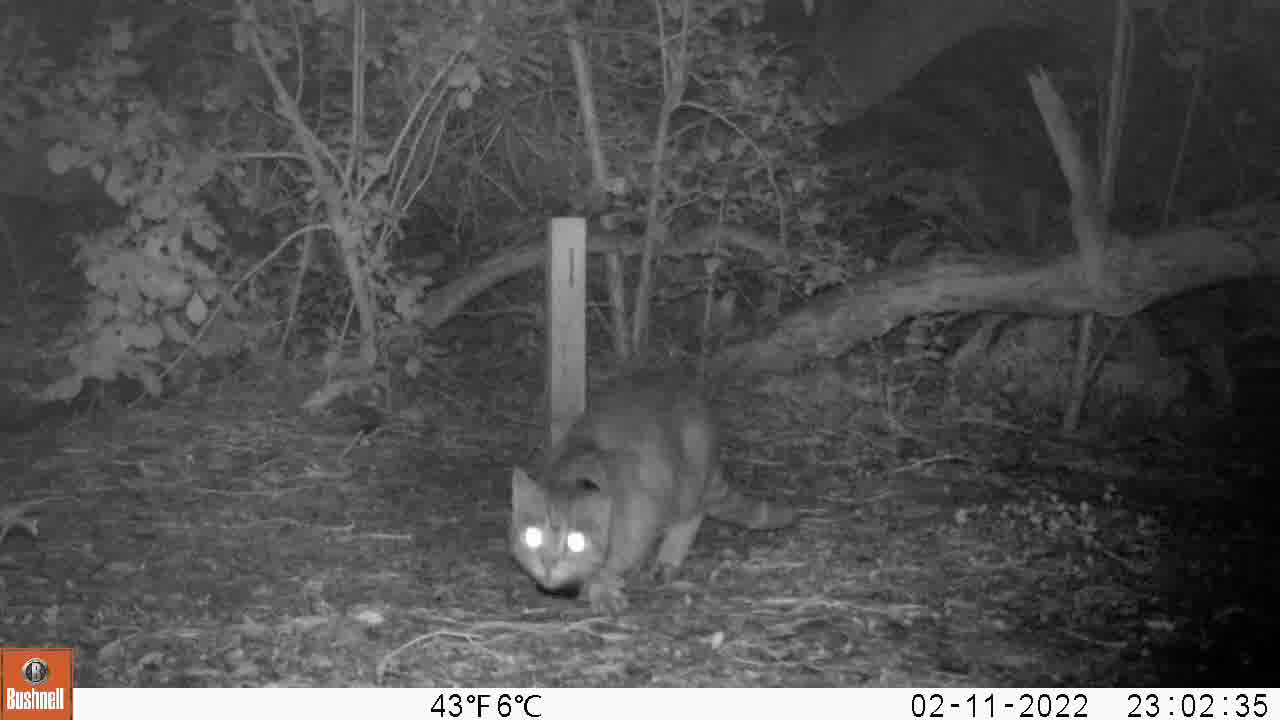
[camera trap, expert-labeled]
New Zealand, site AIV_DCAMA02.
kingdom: Animalia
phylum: Chordata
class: Mammalia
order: Carnivora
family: Felidae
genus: Felis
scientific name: Felis catus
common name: domestic cat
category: cat